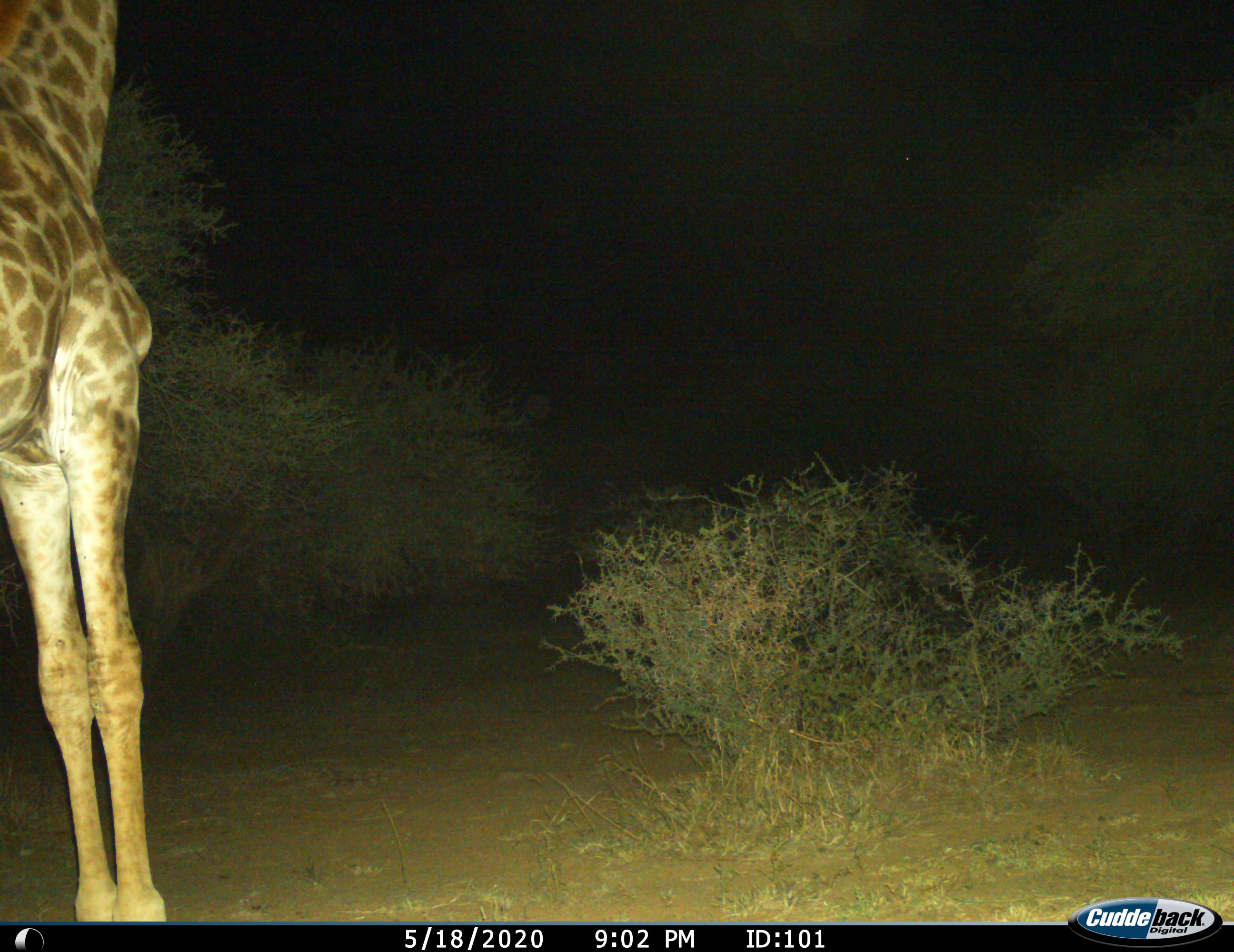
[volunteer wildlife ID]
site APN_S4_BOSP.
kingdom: Animalia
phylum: Chordata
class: Mammalia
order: Artiodactyla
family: Giraffidae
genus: Giraffa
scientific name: Giraffa camelopardalis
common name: giraffe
Giraffe (Giraffa camelopardalis), count 1. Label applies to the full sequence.